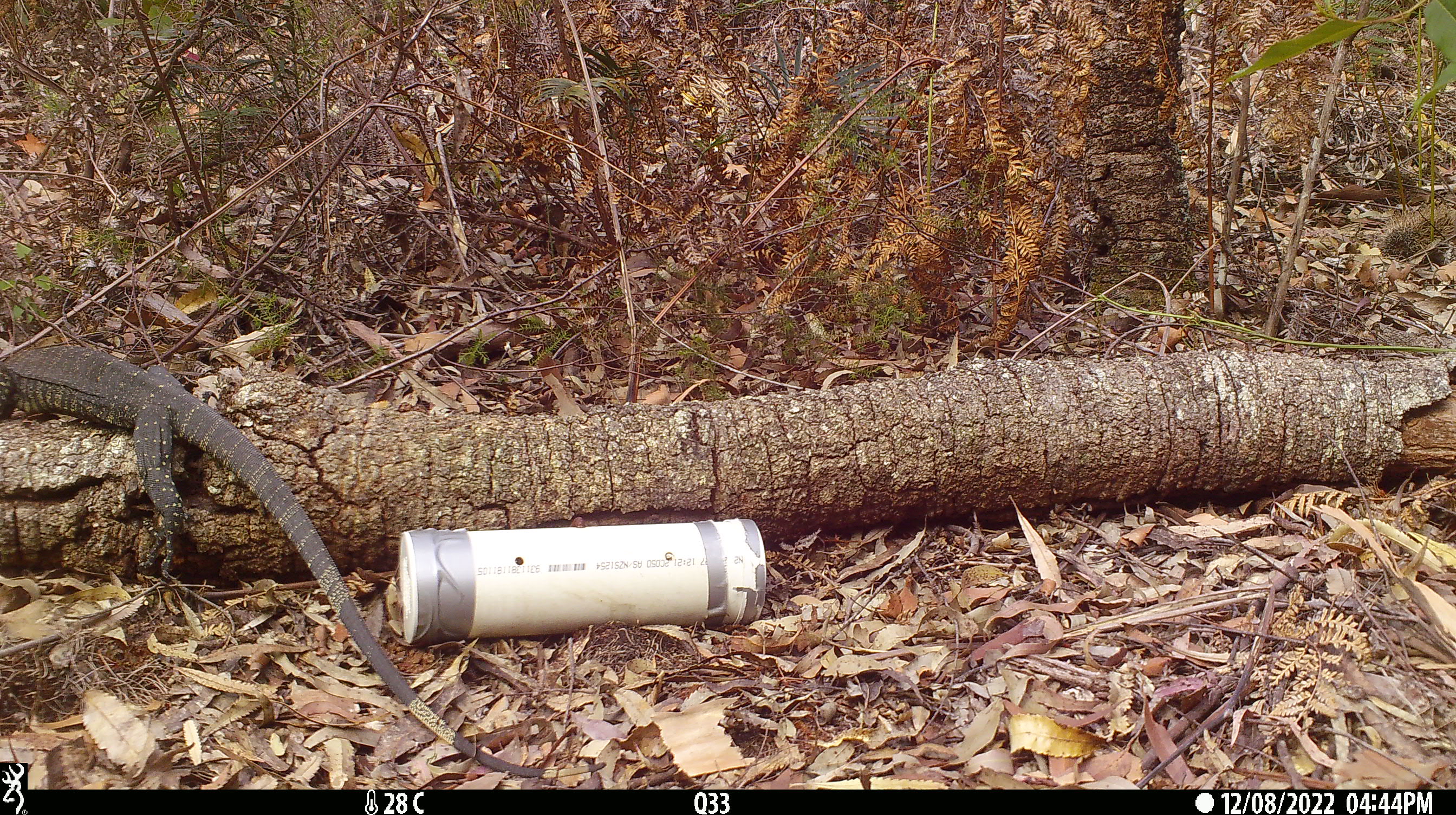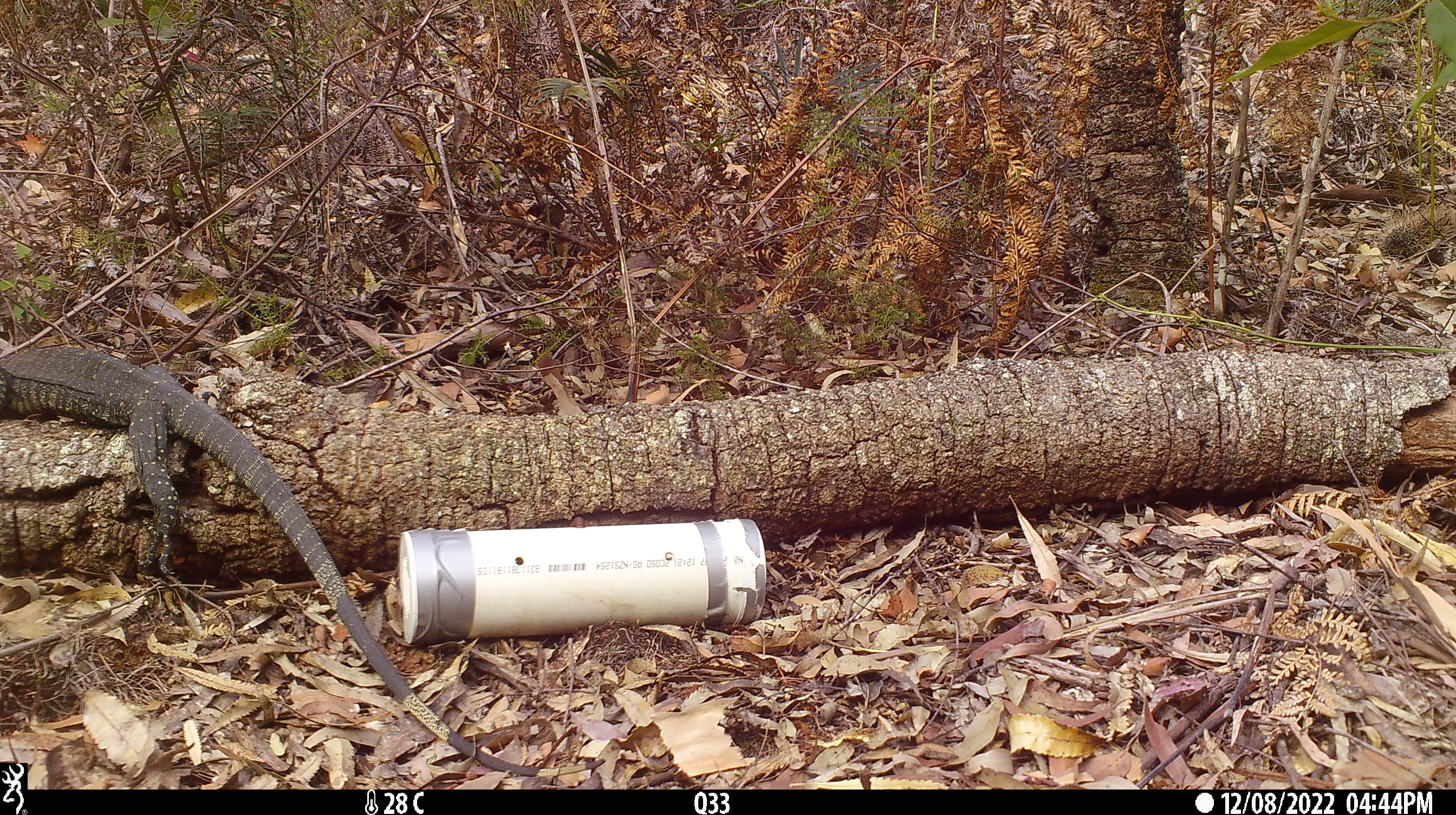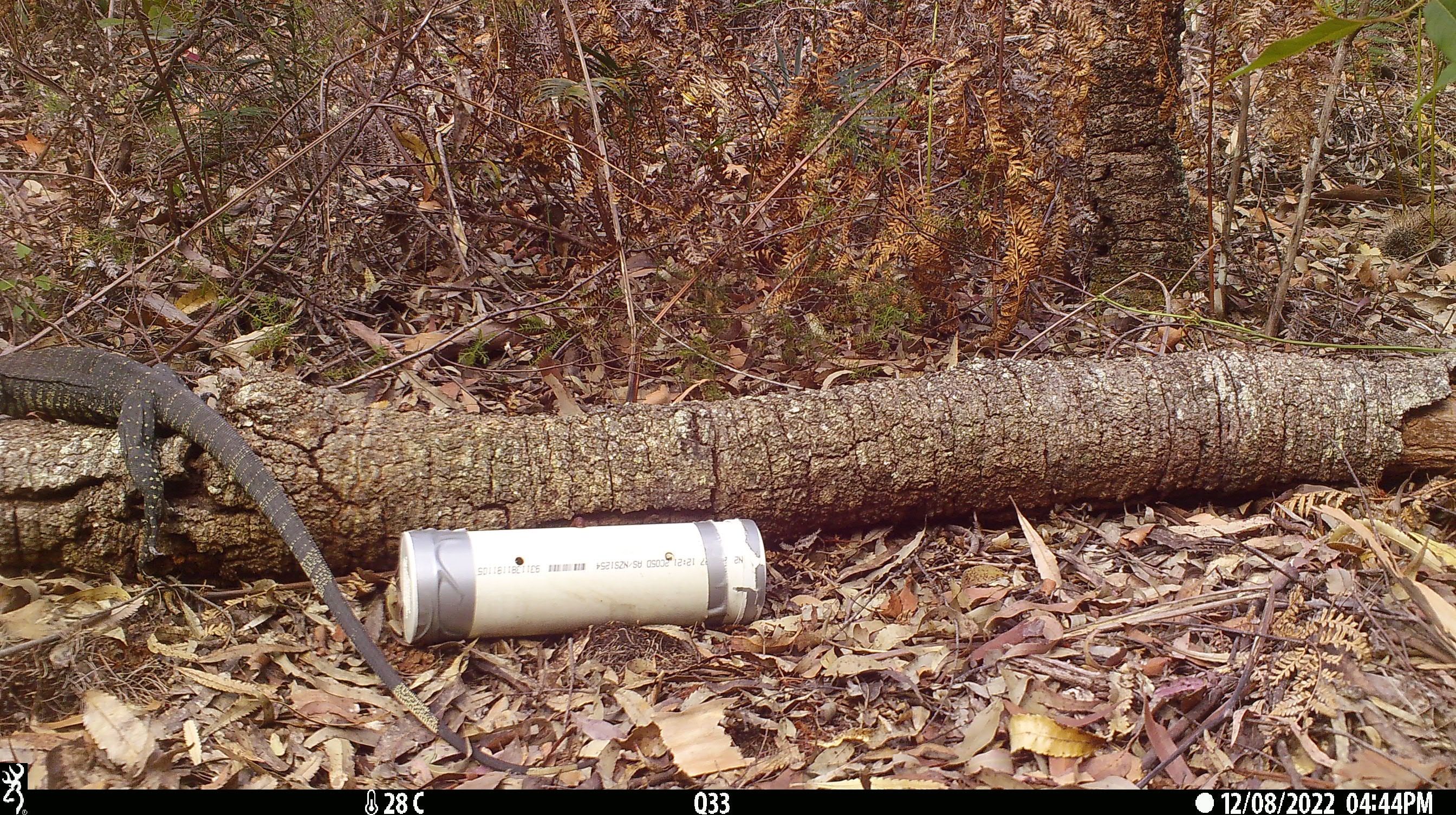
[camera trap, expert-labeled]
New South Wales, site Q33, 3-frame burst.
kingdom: Animalia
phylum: Chordata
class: Reptilia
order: Squamata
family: Varanidae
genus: Varanus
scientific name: Varanus varius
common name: lace monitor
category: goanna